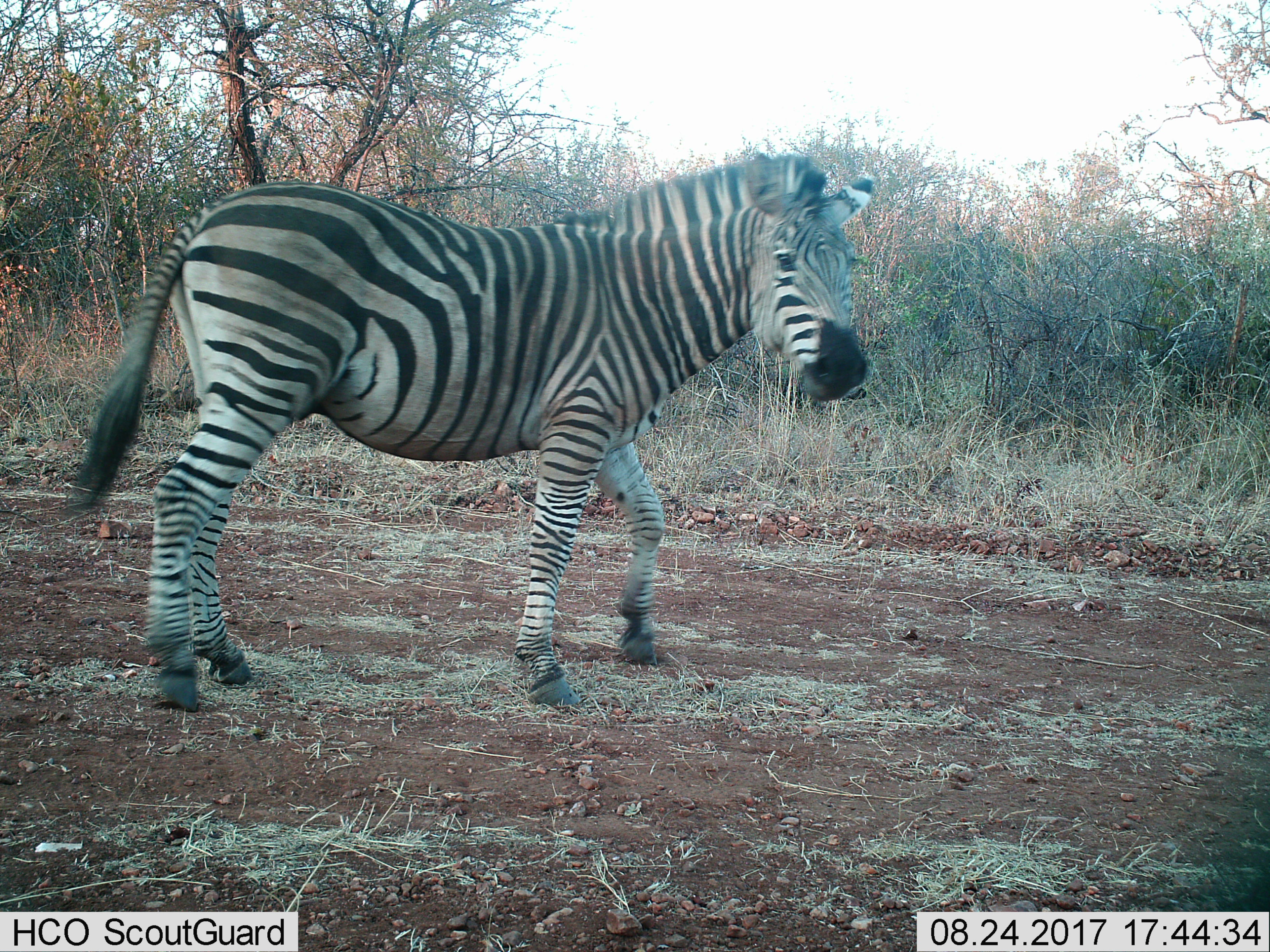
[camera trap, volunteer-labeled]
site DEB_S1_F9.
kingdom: Animalia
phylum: Chordata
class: Mammalia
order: Perissodactyla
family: Equidae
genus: Equus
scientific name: Equus quagga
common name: plains zebra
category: zebraplains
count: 1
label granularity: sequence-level